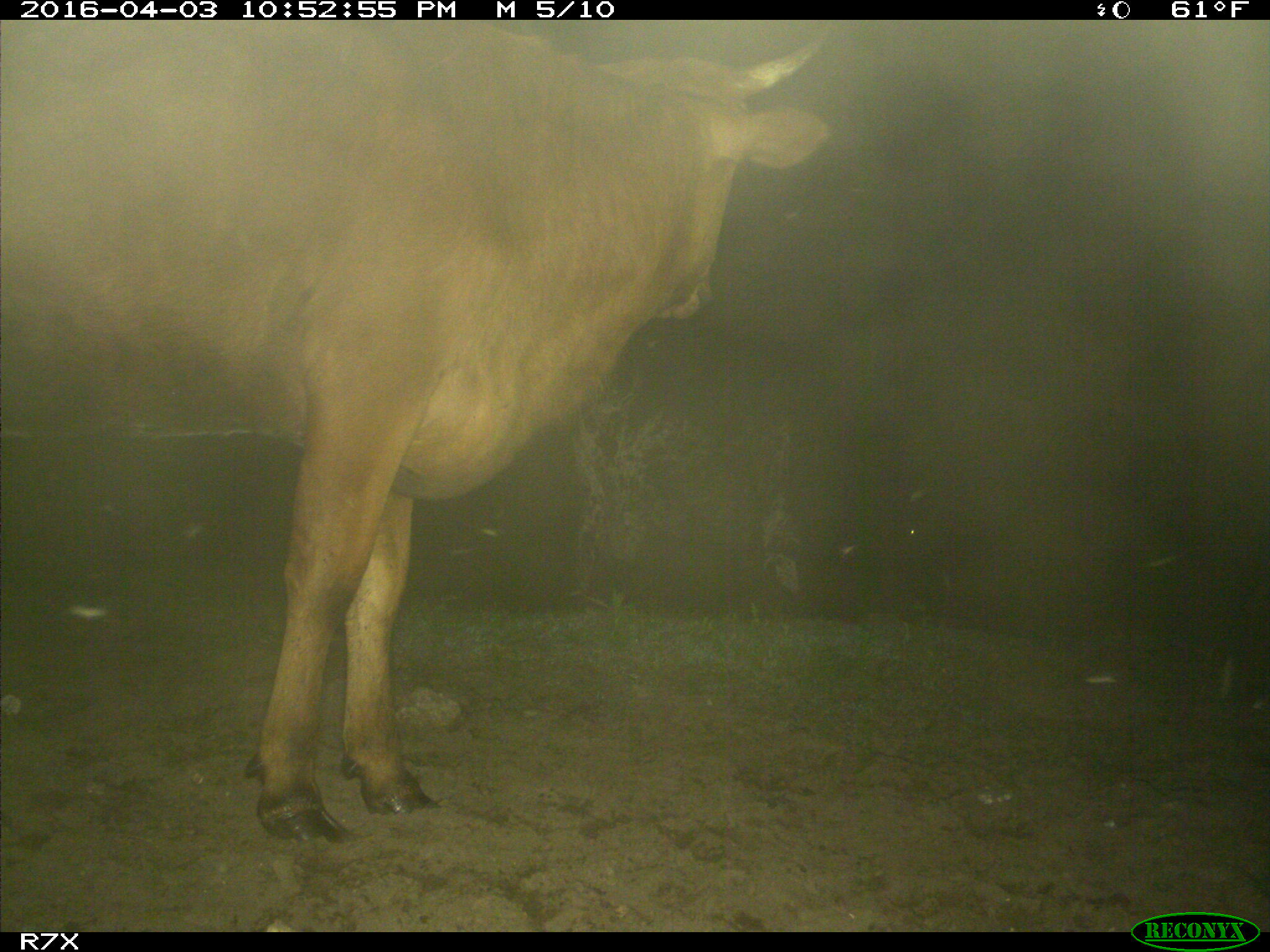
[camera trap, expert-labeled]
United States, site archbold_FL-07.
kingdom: Animalia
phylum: Chordata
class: Mammalia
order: Artiodactyla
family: Bovidae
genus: Bos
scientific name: Bos taurus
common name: domestic cow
Bos taurus (domestic cow).